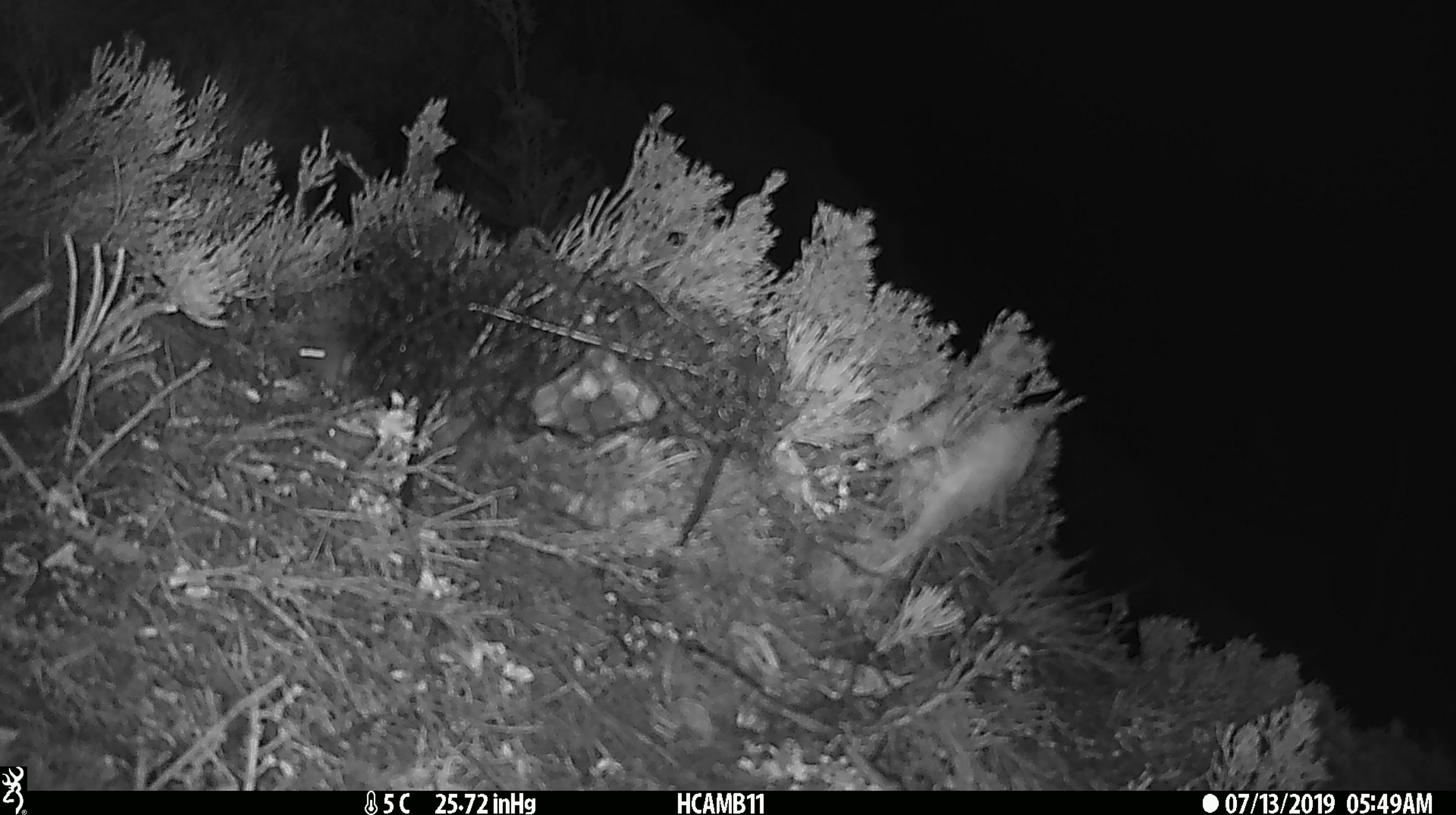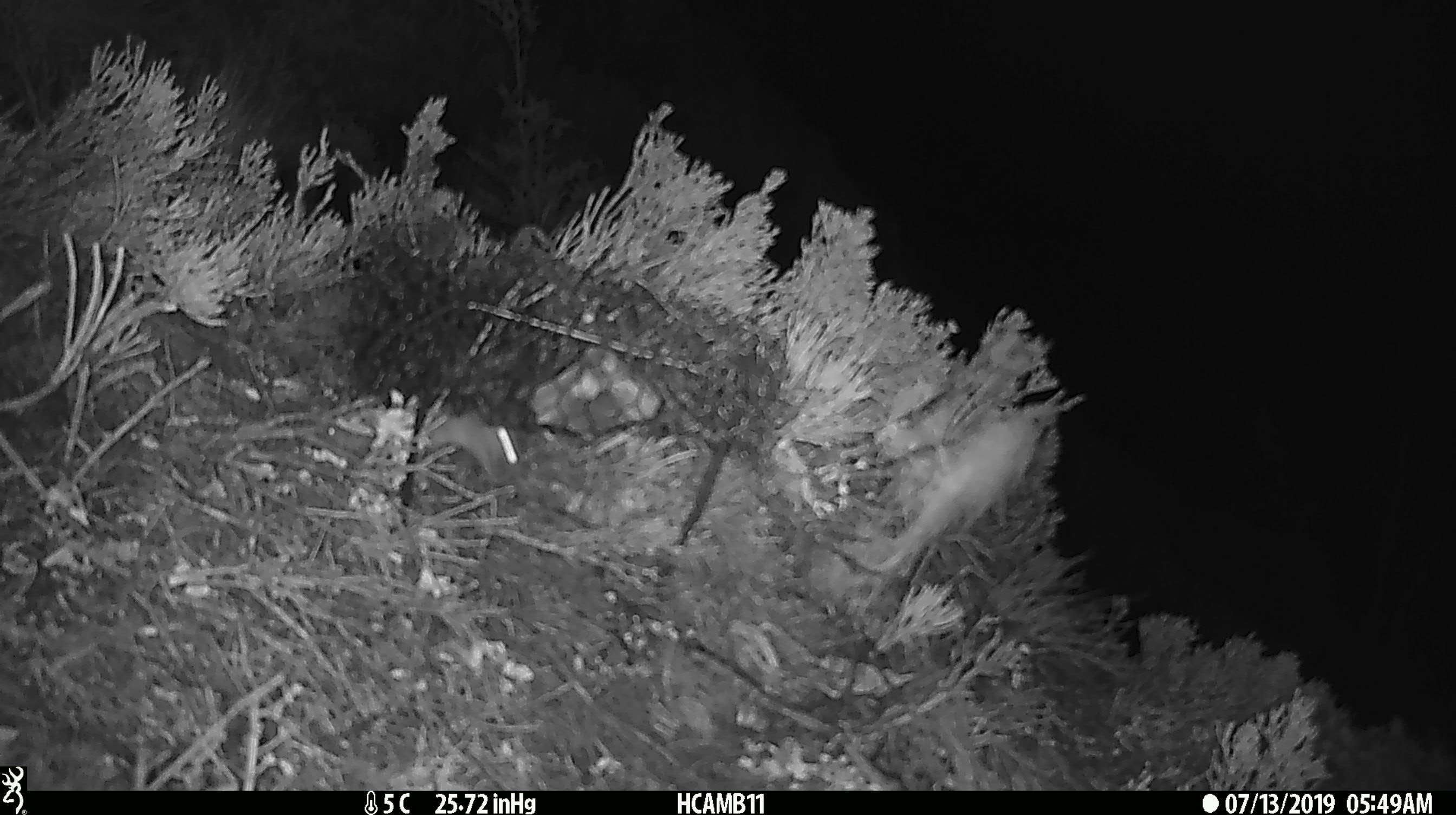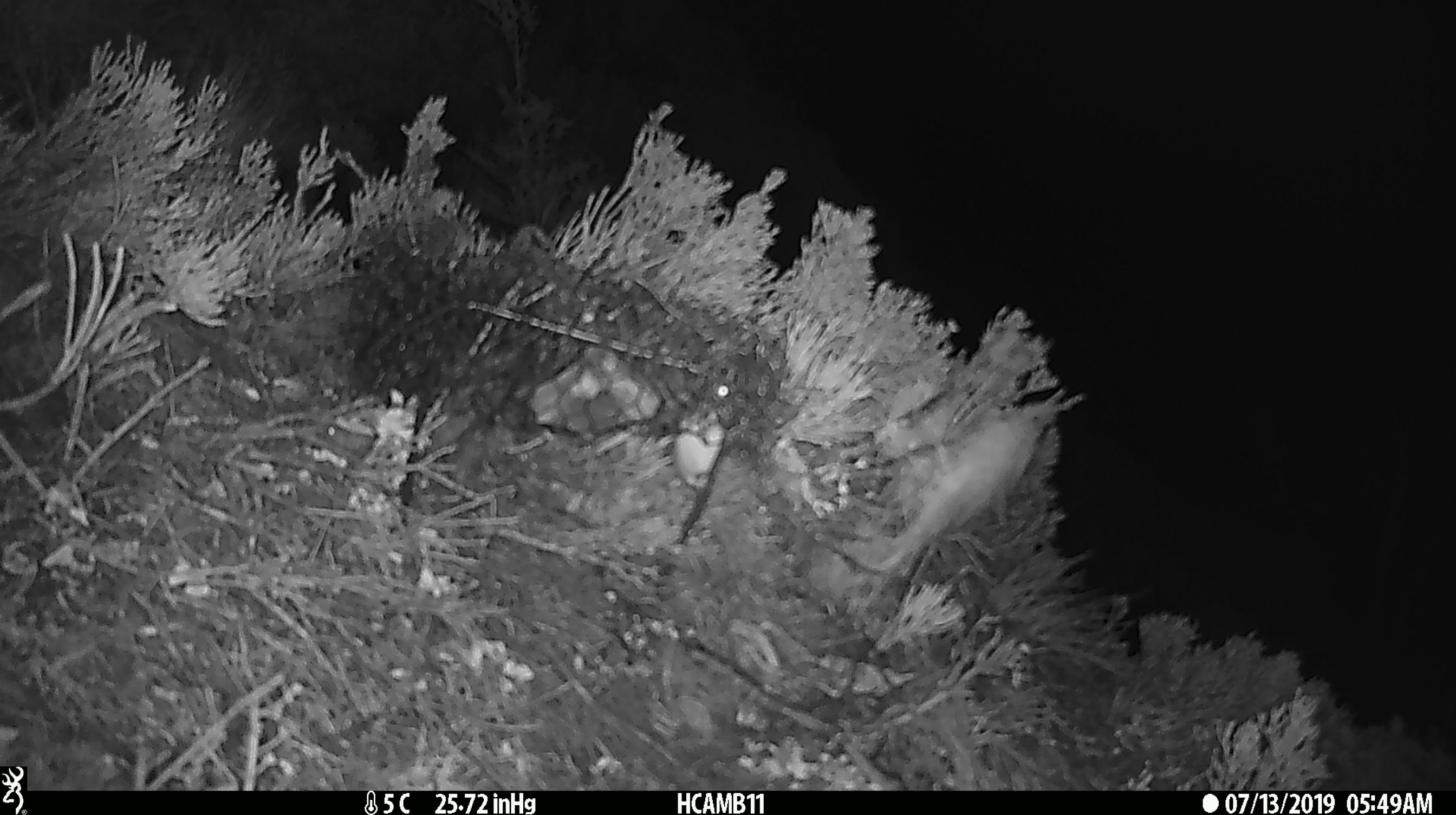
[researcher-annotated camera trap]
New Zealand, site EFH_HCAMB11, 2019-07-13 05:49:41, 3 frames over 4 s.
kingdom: Animalia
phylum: Chordata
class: Mammalia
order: Rodentia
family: Muridae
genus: Mus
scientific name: Mus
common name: mouse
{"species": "mouse (Mus)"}